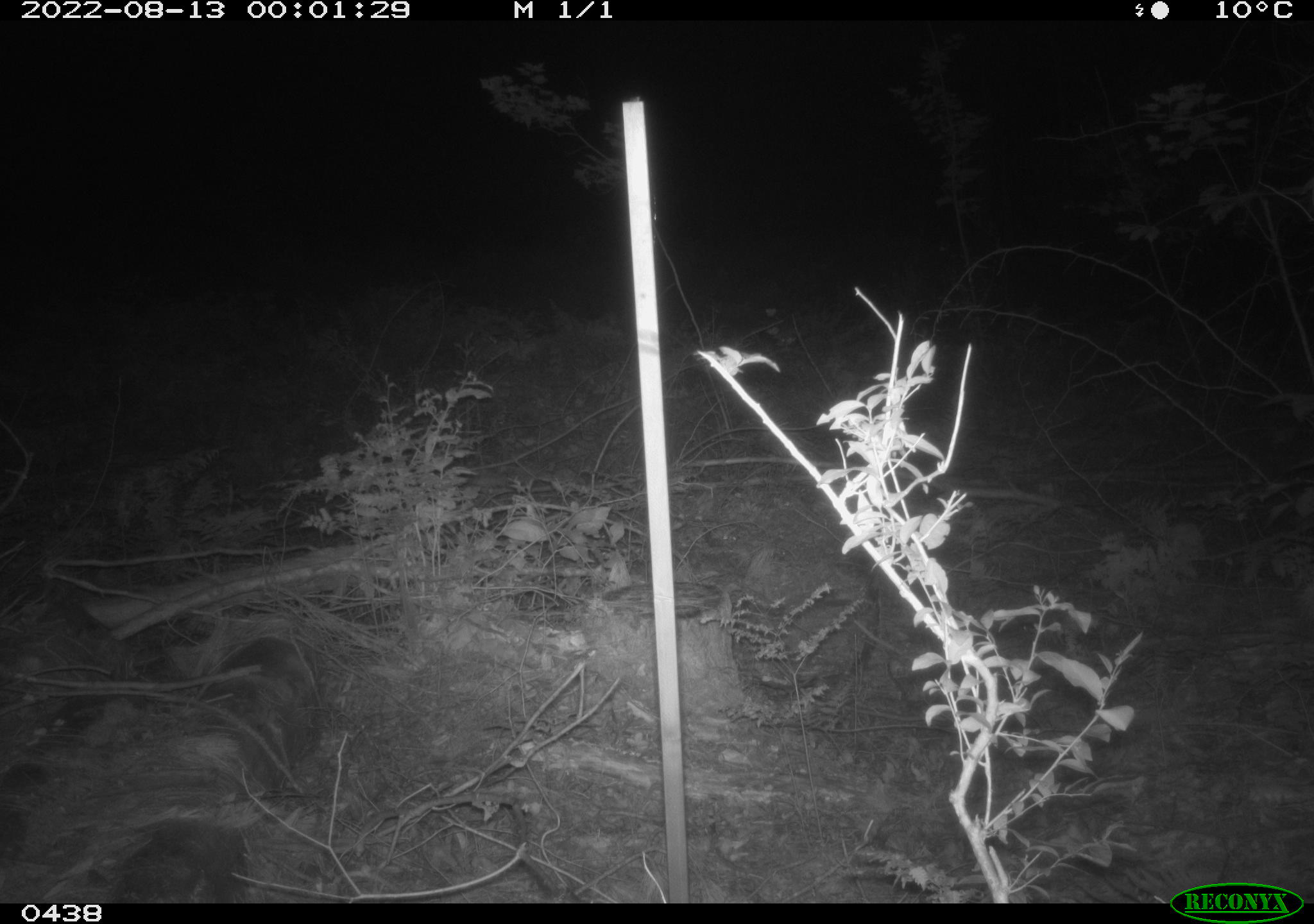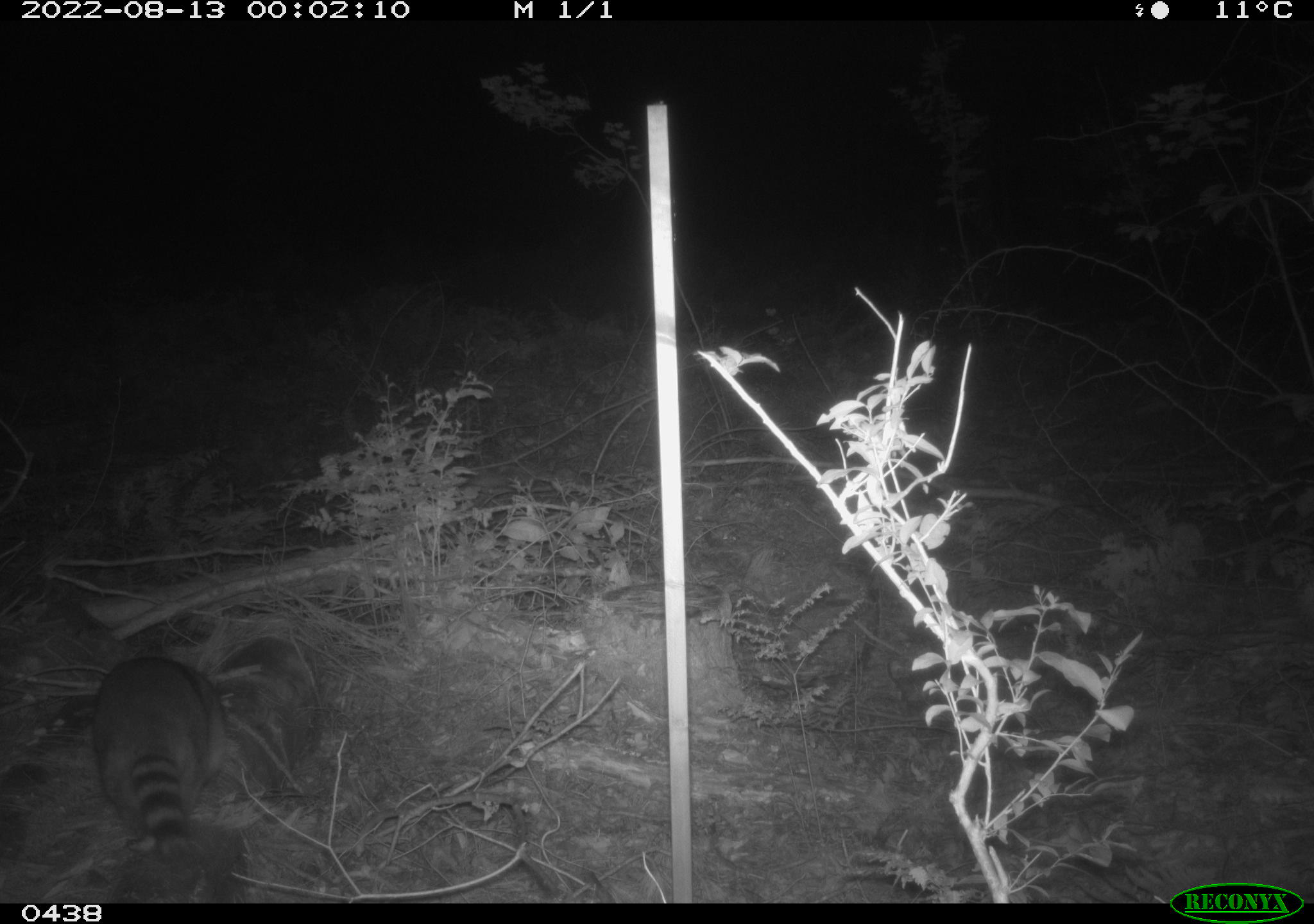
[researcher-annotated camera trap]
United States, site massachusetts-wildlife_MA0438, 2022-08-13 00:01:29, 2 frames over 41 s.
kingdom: Animalia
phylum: Chordata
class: Mammalia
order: Carnivora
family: Procyonidae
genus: Procyon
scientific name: Procyon lotor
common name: raccoon